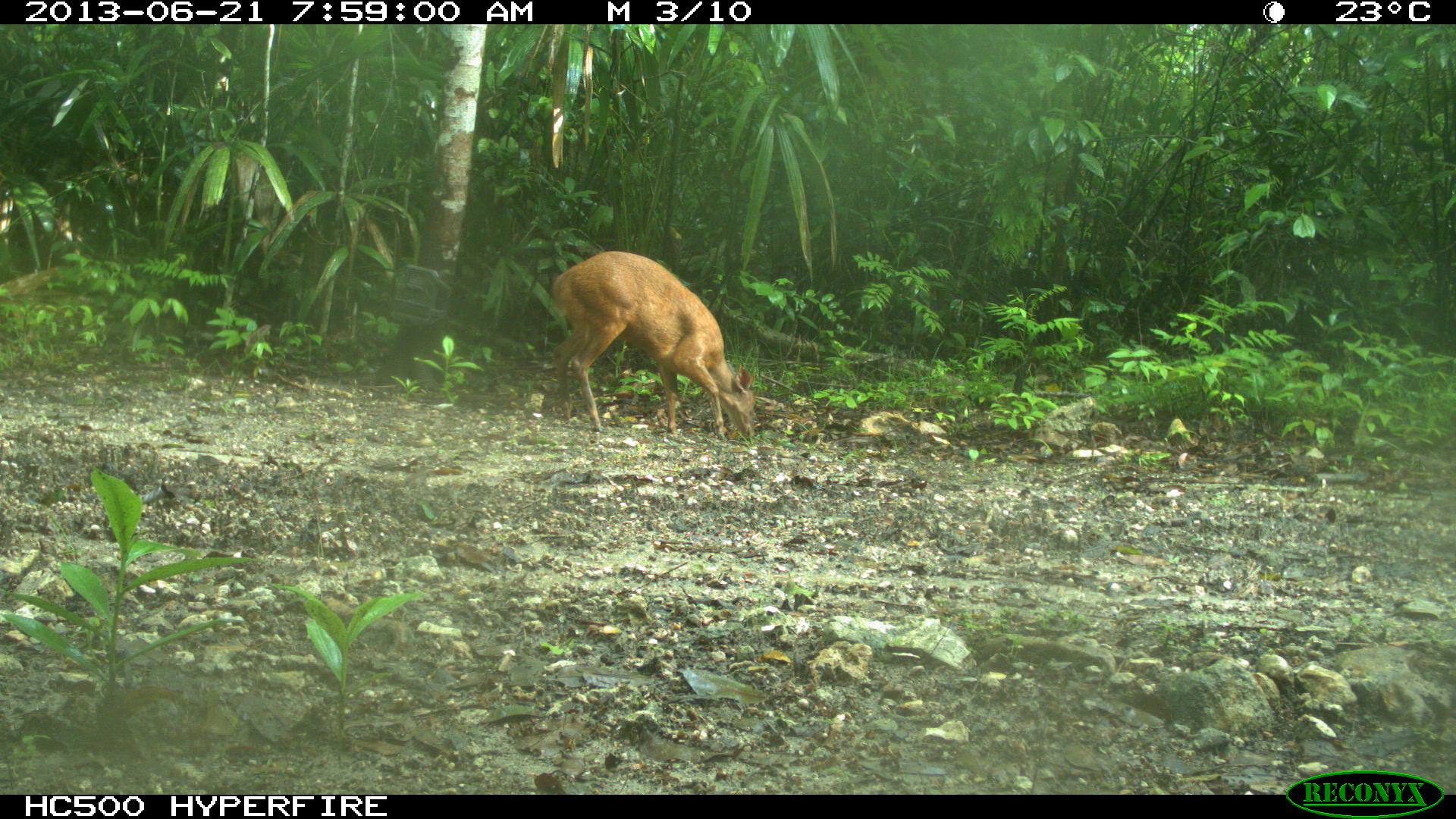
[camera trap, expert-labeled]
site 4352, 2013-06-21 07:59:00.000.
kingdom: Animalia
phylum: Chordata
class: Mammalia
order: Artiodactyla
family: Cervidae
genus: Mazama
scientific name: Mazama temama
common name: central american red brocket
Mazama temama (central american red brocket), count 1.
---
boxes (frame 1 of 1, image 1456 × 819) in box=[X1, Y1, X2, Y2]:
mazama temama: box=[552, 249, 756, 439]